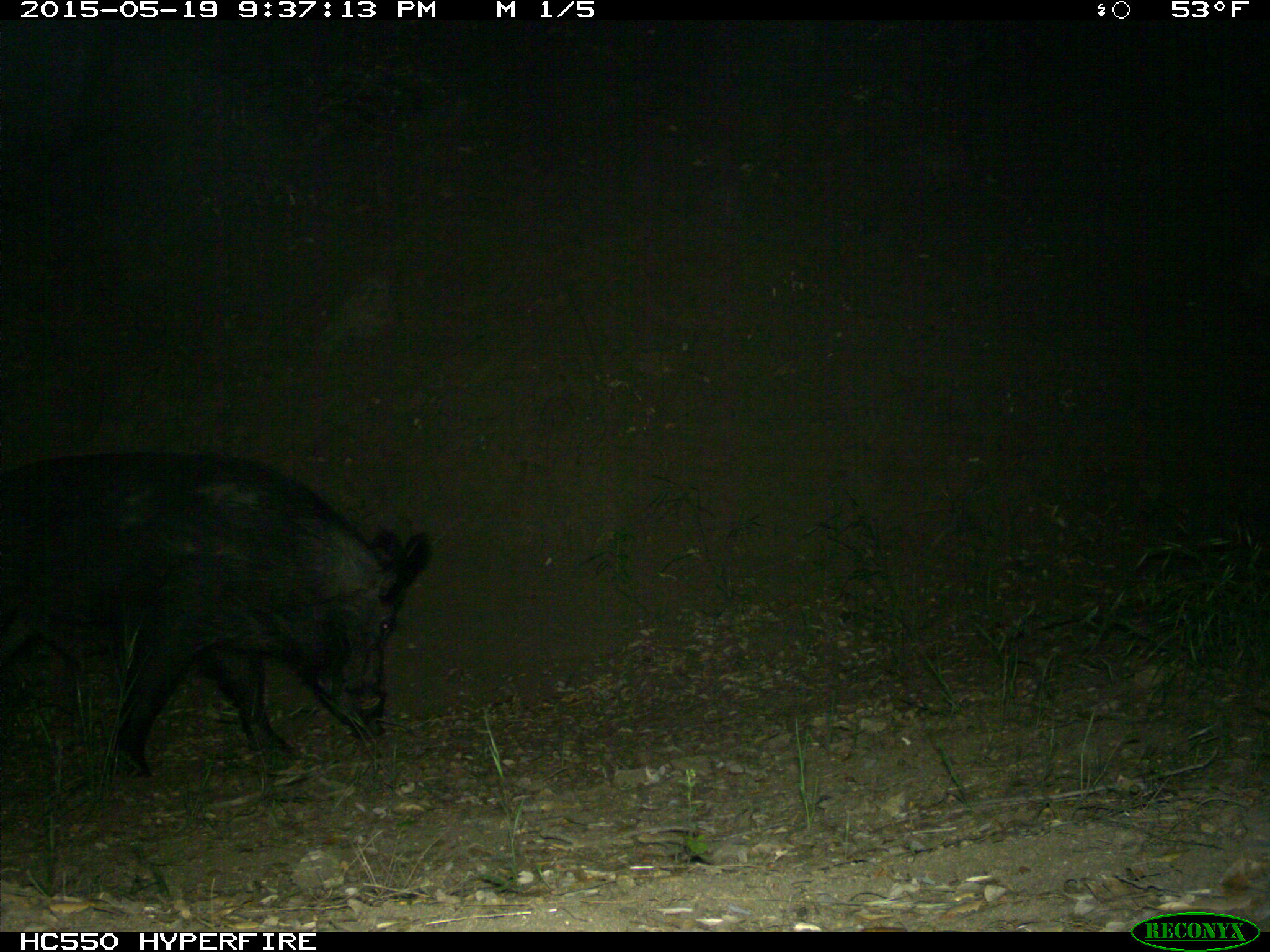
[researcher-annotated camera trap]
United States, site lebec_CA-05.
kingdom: Animalia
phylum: Chordata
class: Mammalia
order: Artiodactyla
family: Suidae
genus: Sus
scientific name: Sus scrofa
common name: wild boar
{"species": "Sus scrofa (wild boar)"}